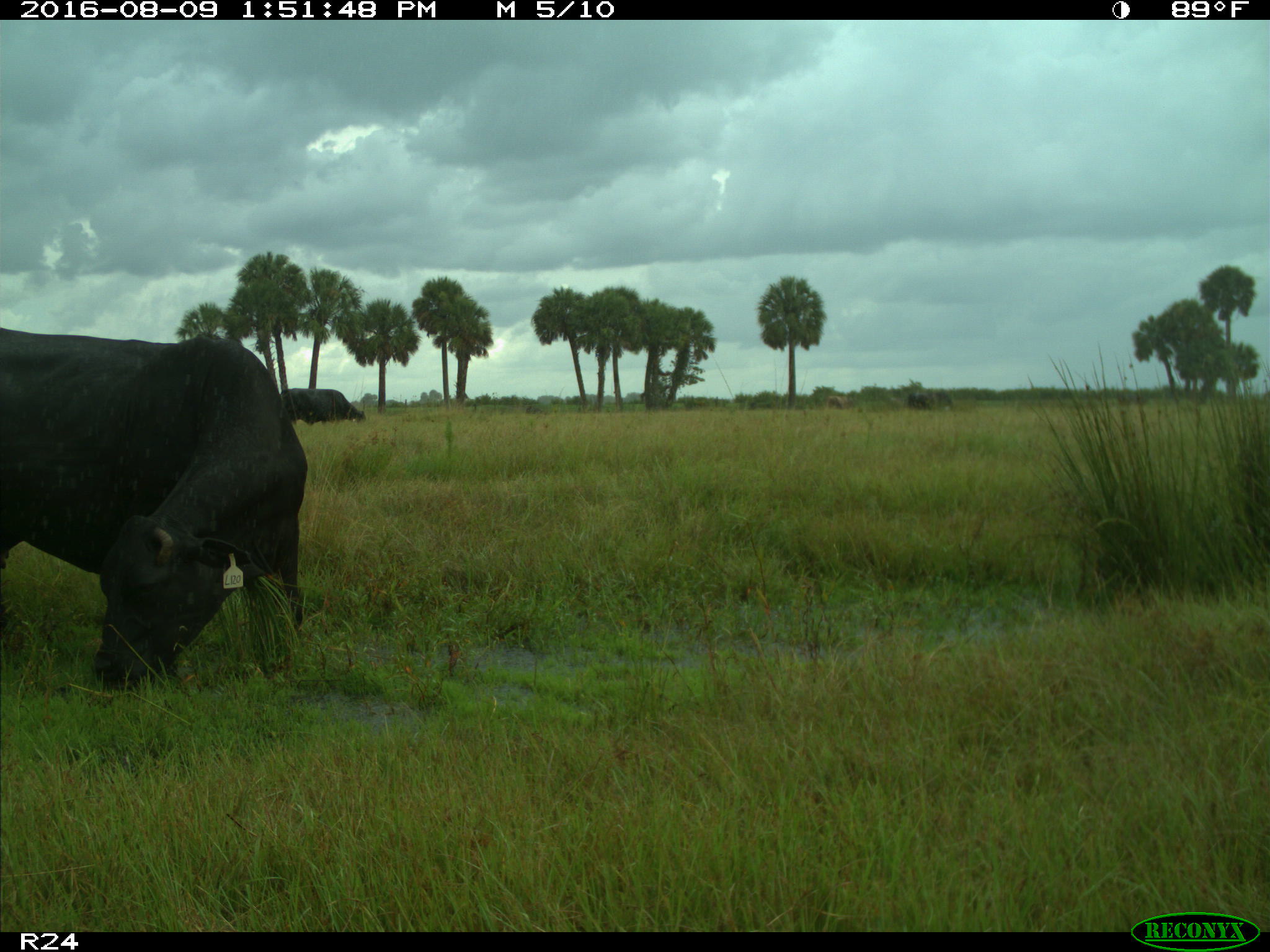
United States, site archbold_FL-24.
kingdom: Animalia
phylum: Chordata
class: Mammalia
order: Artiodactyla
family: Bovidae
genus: Bos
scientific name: Bos taurus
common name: domestic cow